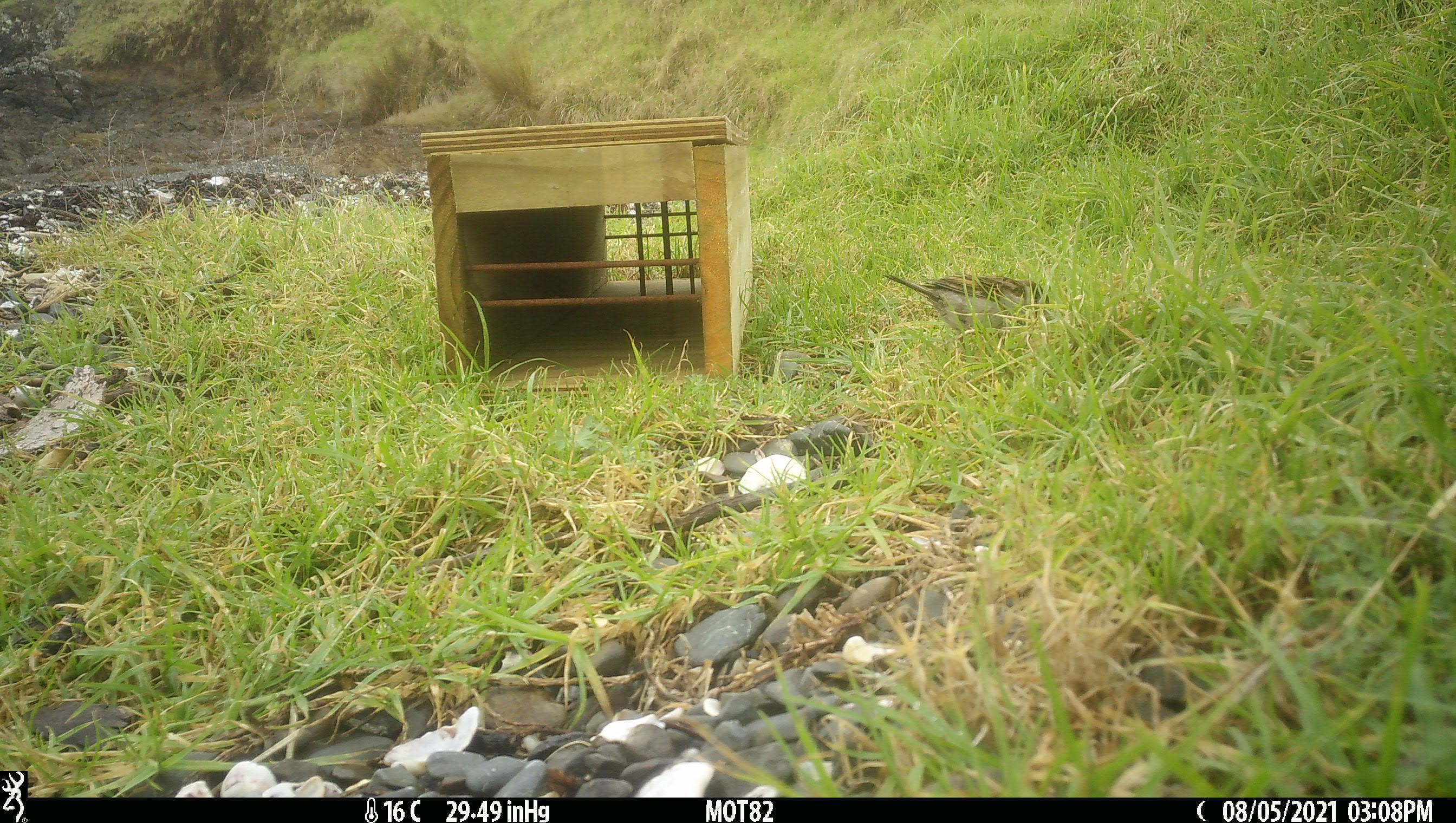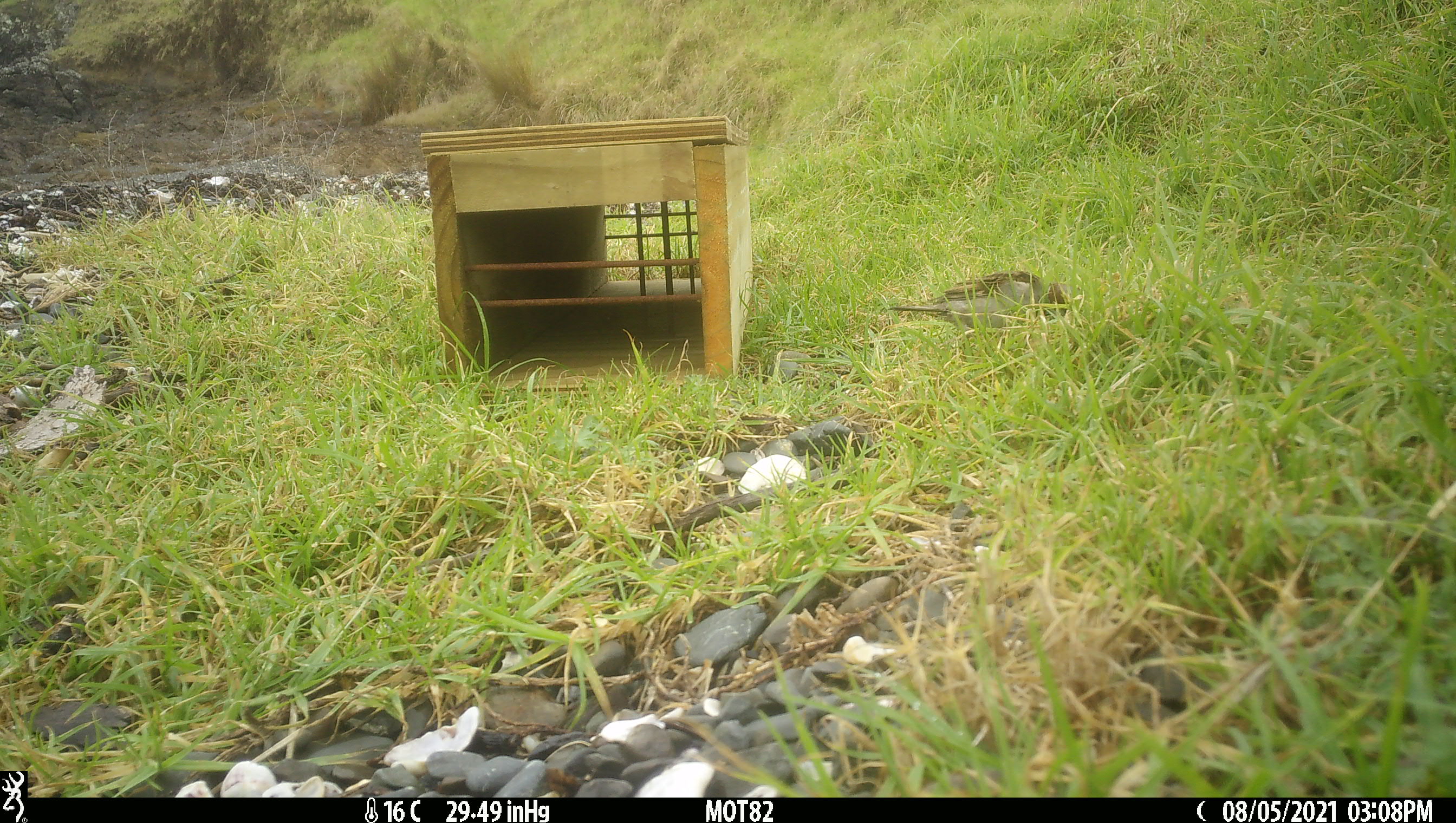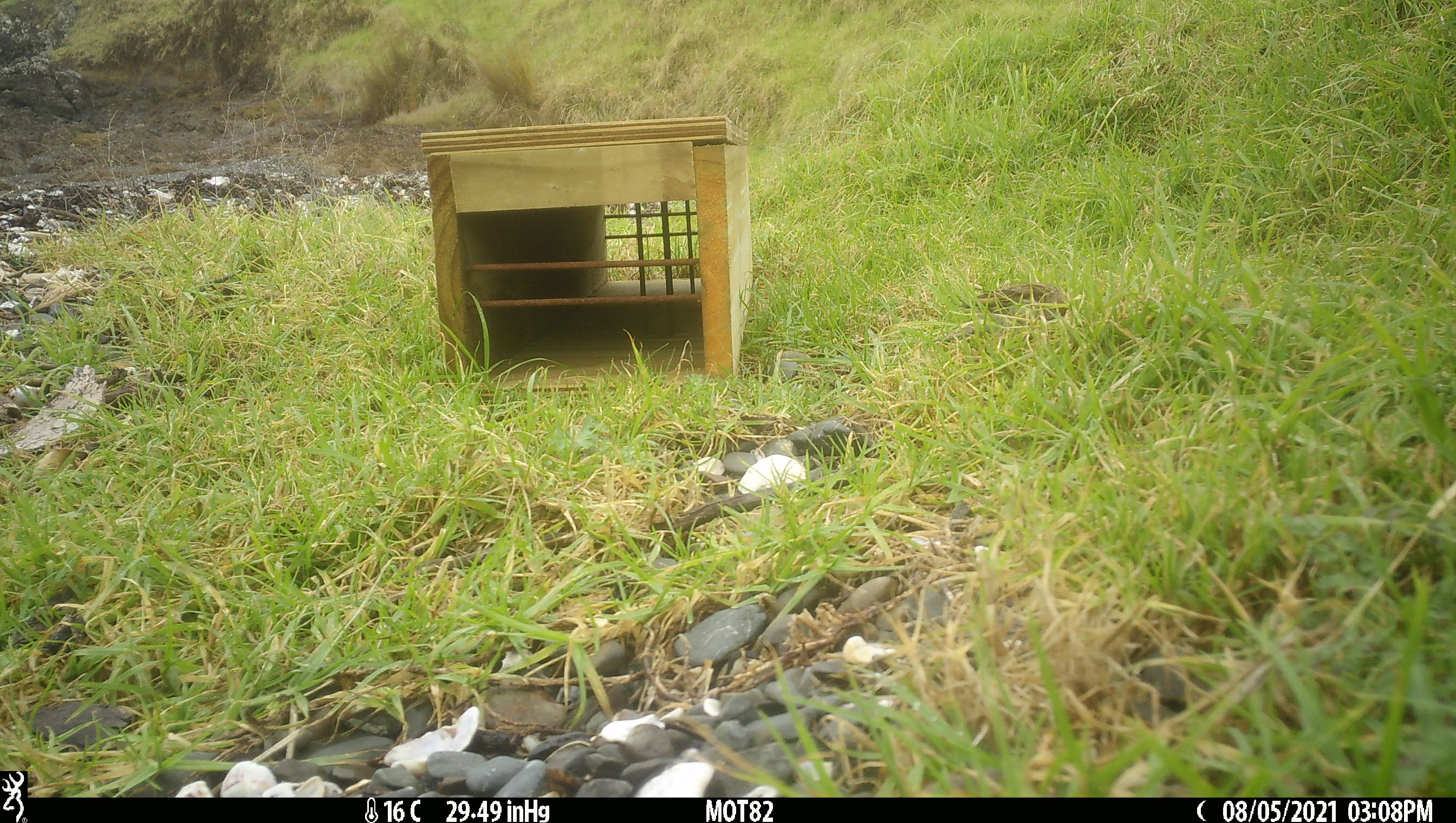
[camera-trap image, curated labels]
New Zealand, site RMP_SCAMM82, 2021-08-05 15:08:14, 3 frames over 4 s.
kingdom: Animalia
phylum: Chordata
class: Aves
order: Passeriformes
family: Passeridae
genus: Passer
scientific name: Passer domesticus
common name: house sparrow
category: sparrow